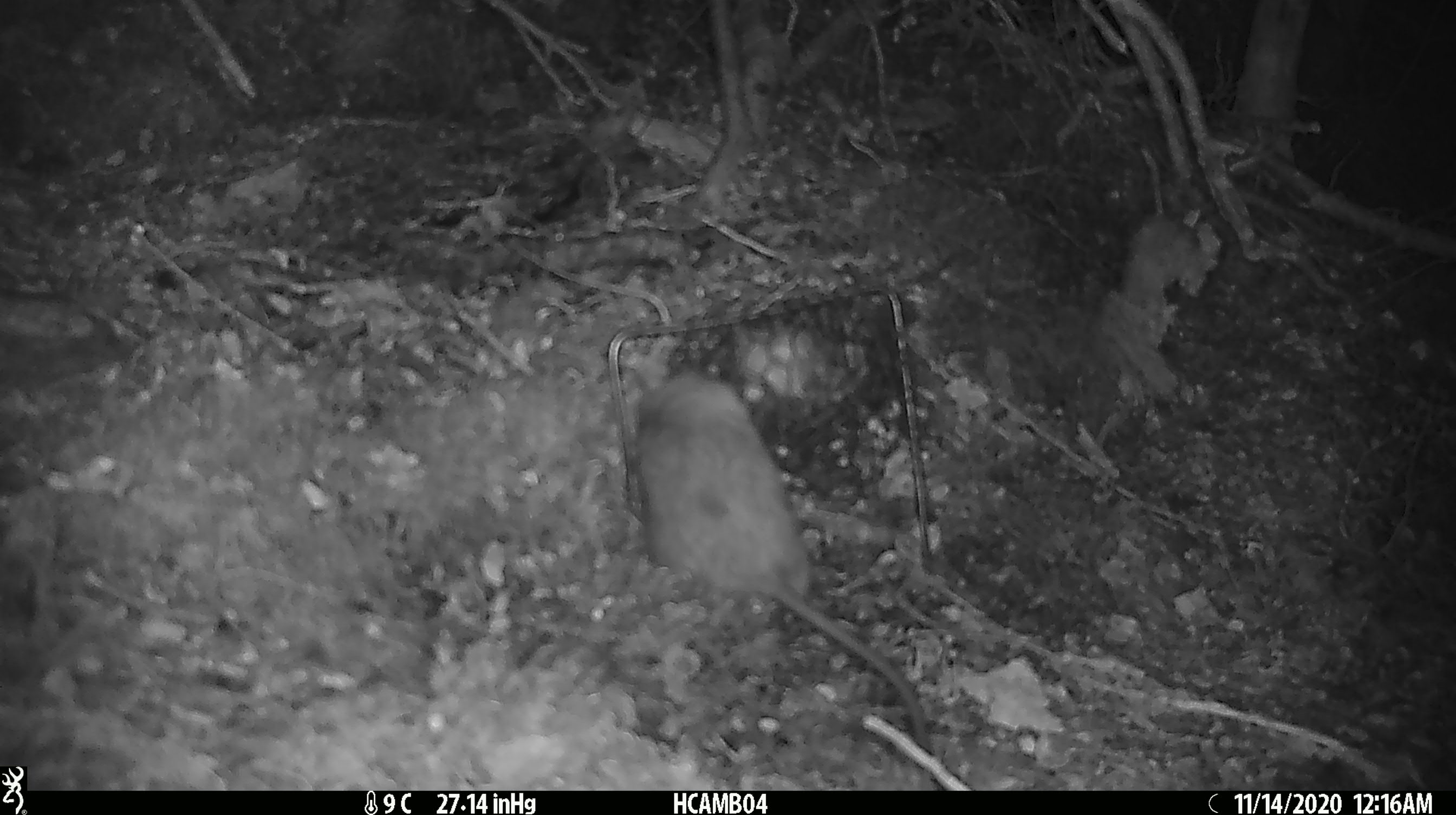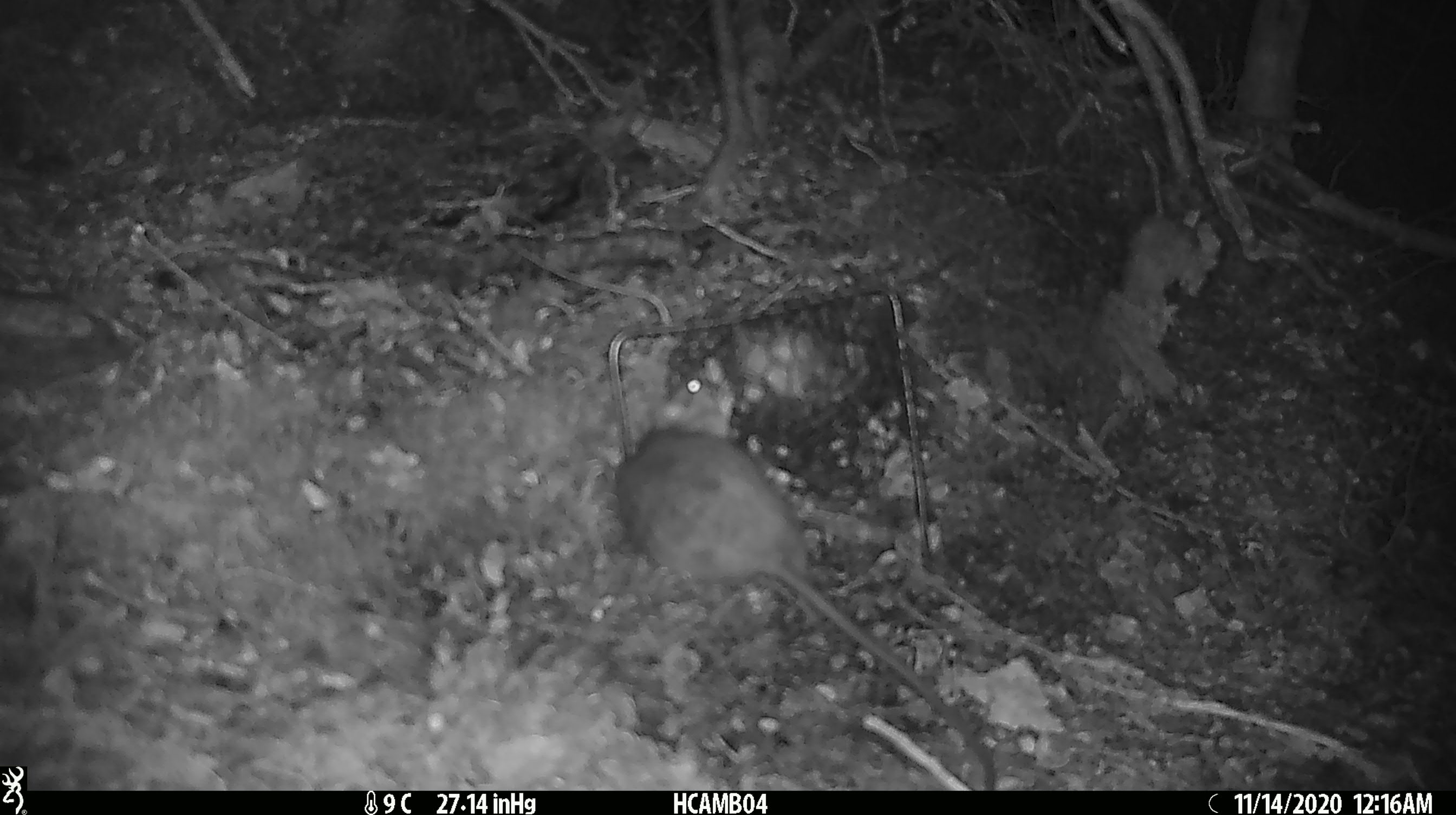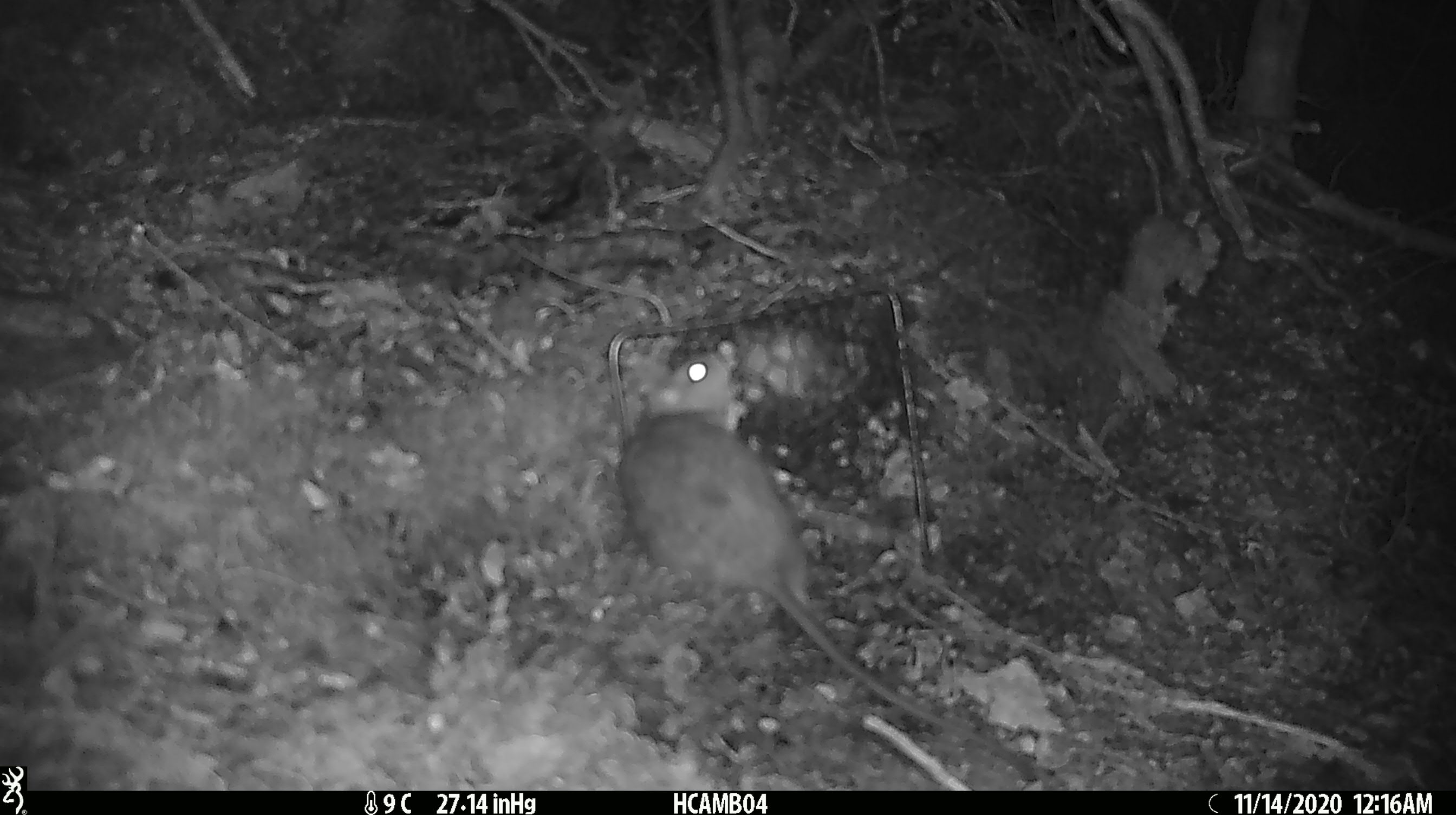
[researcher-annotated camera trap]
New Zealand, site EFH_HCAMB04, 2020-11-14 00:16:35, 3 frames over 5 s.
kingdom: Animalia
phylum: Chordata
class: Mammalia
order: Rodentia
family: Muridae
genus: Rattus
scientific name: Rattus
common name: rat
Rat (Rattus).